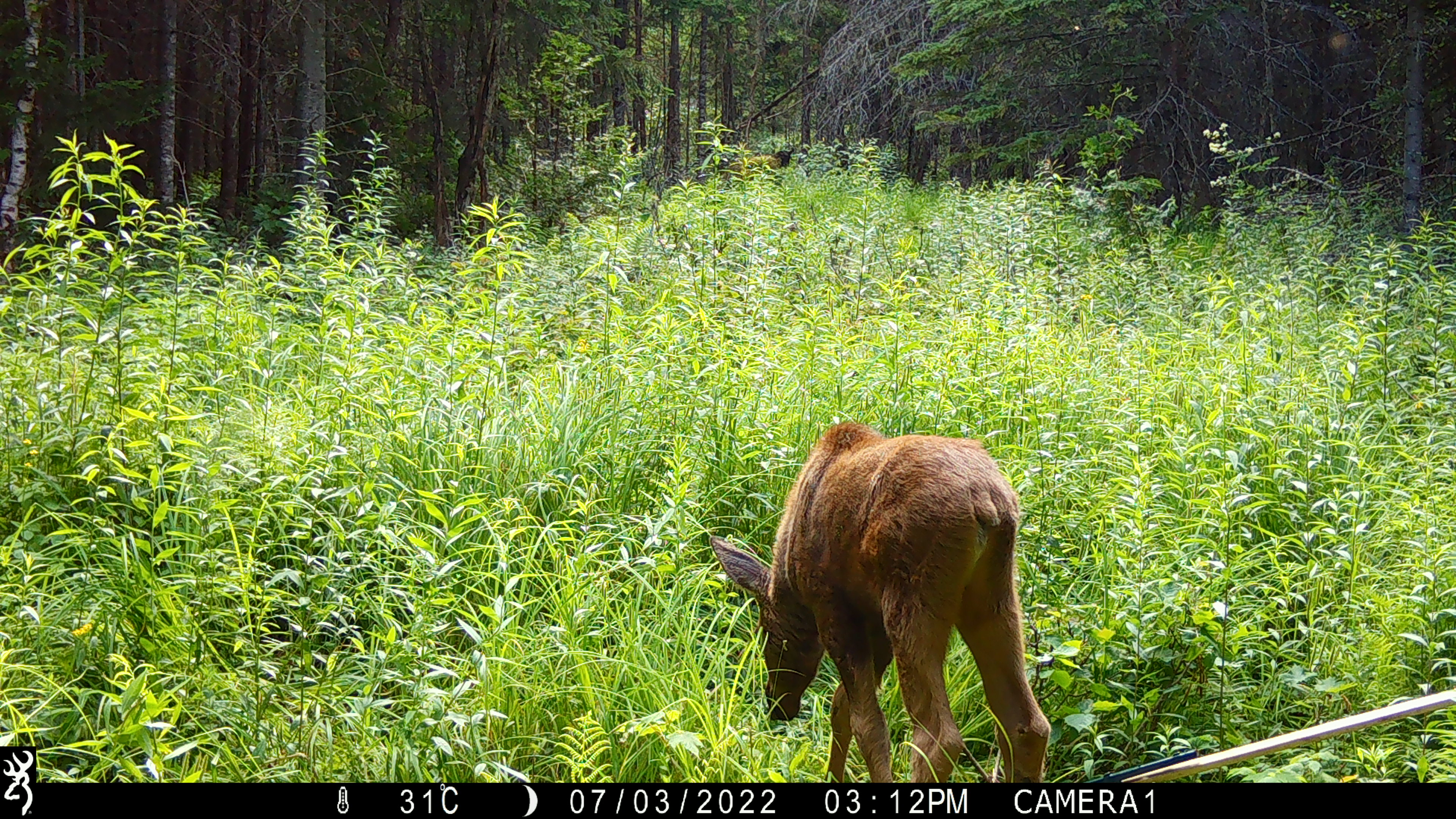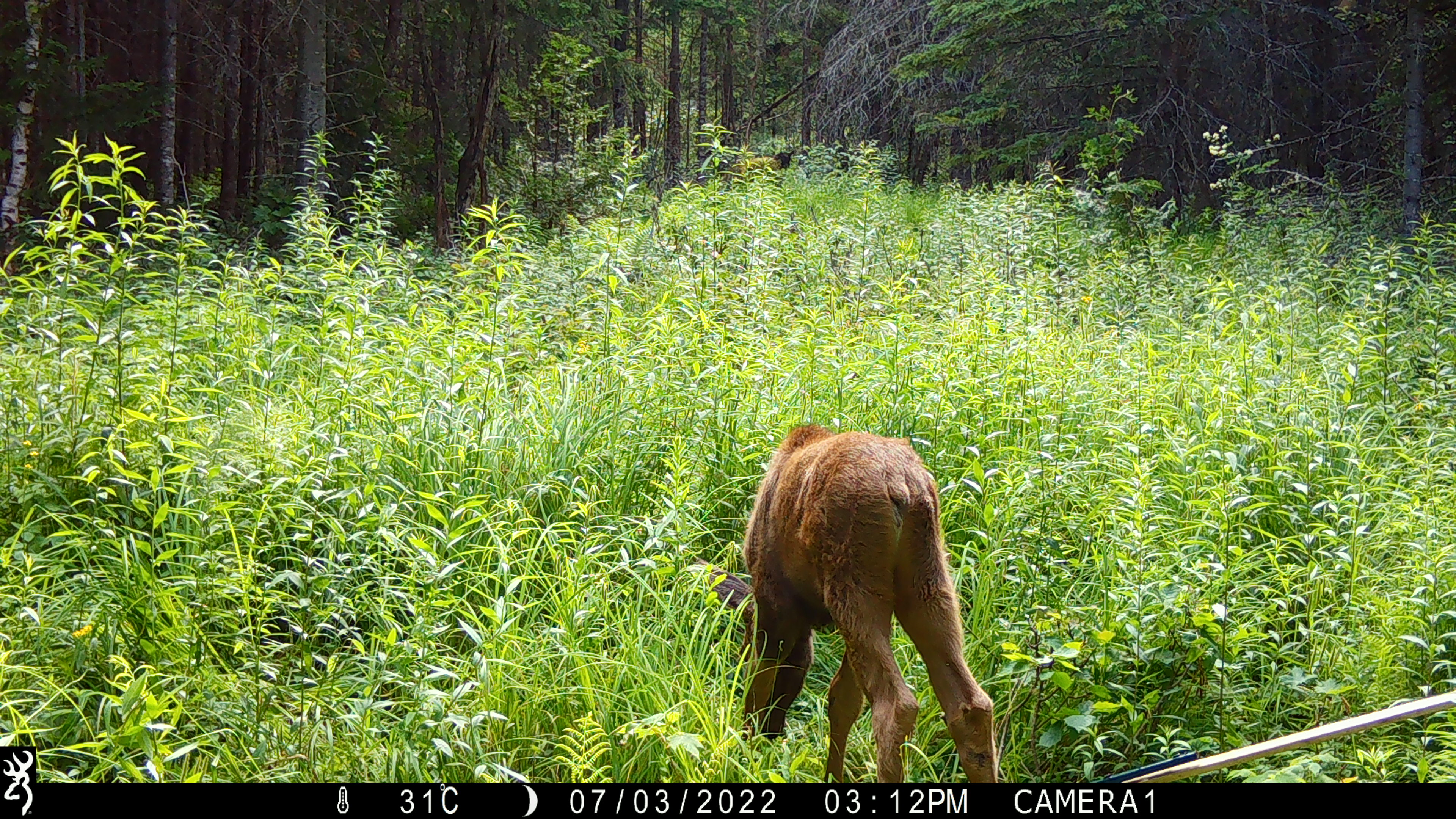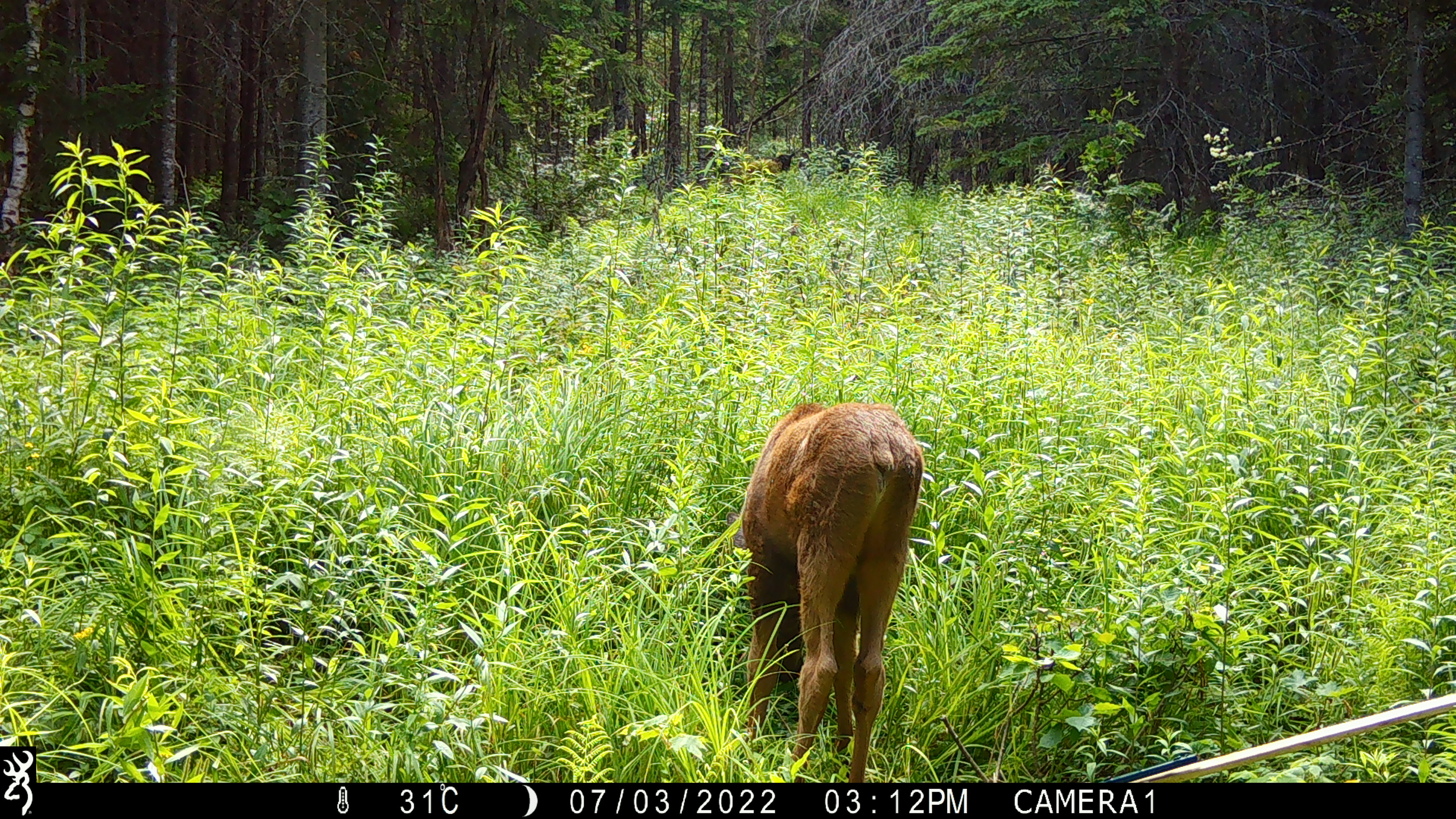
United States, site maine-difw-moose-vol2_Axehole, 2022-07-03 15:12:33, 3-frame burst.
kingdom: Animalia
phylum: Chordata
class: Mammalia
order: Artiodactyla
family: Cervidae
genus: Alces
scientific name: Alces alces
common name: moose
Moose (Alces alces).